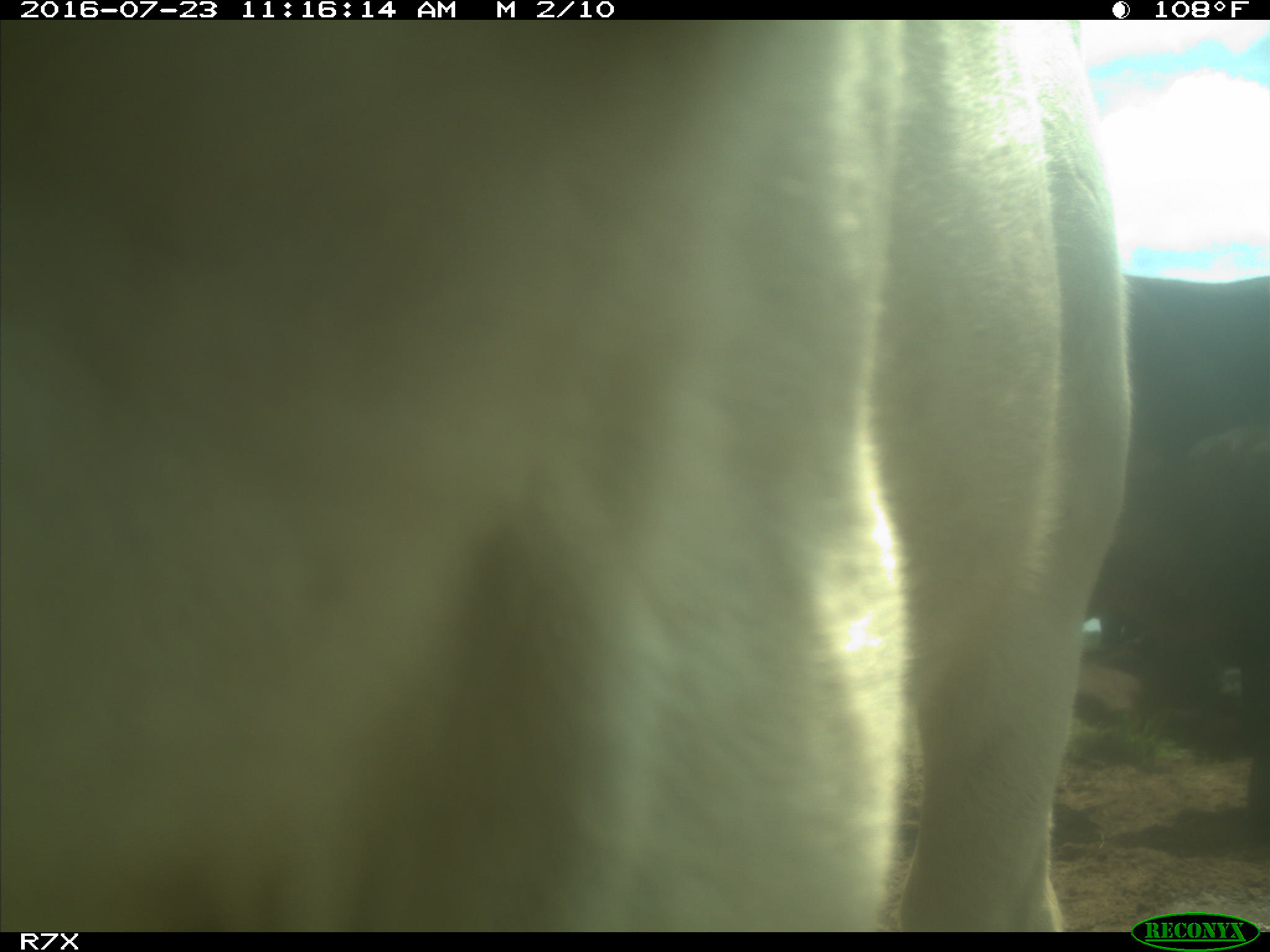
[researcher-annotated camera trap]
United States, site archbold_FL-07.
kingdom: Animalia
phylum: Chordata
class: Mammalia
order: Artiodactyla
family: Bovidae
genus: Bos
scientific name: Bos taurus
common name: domestic cow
Bos taurus (domestic cow).